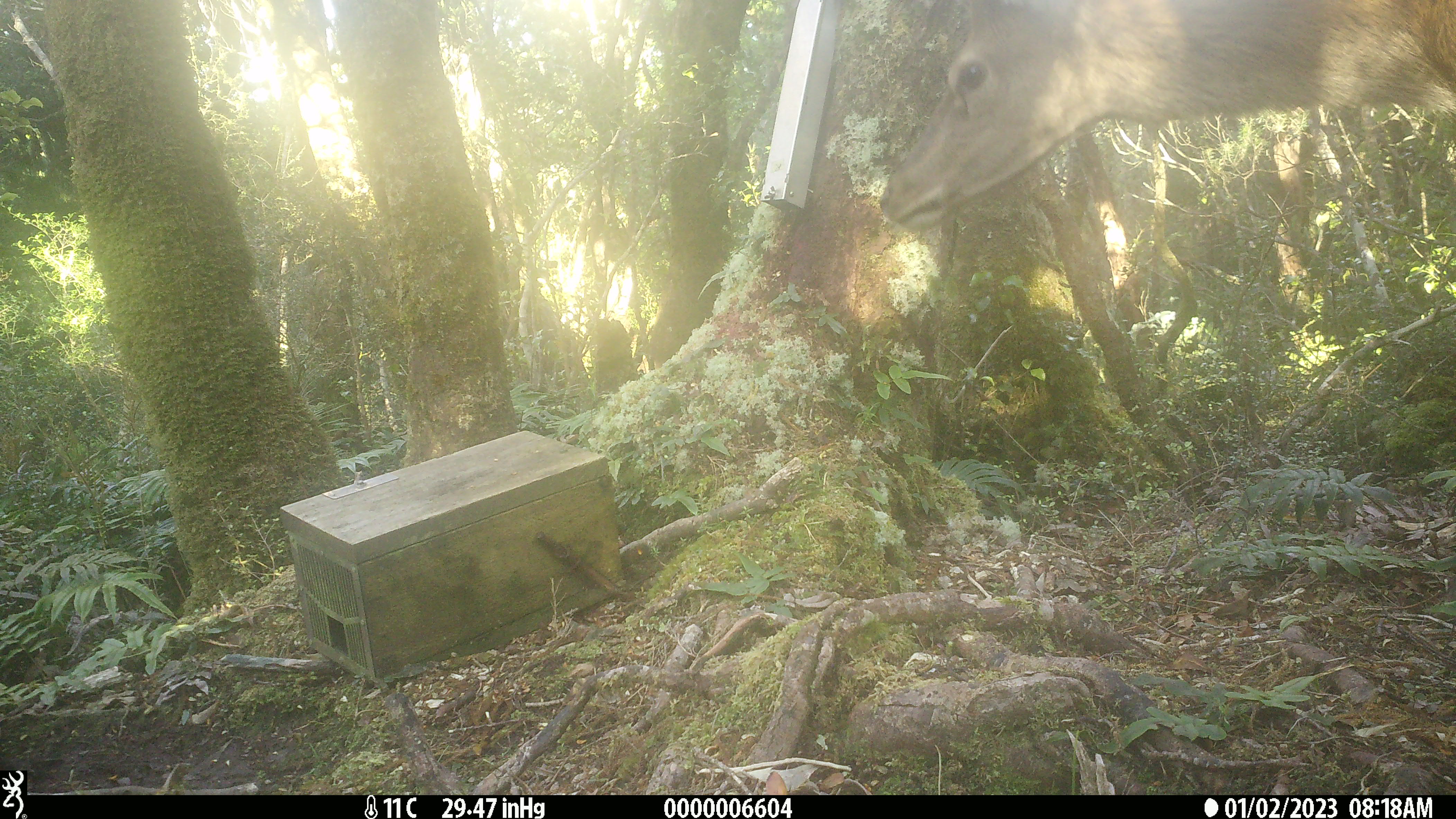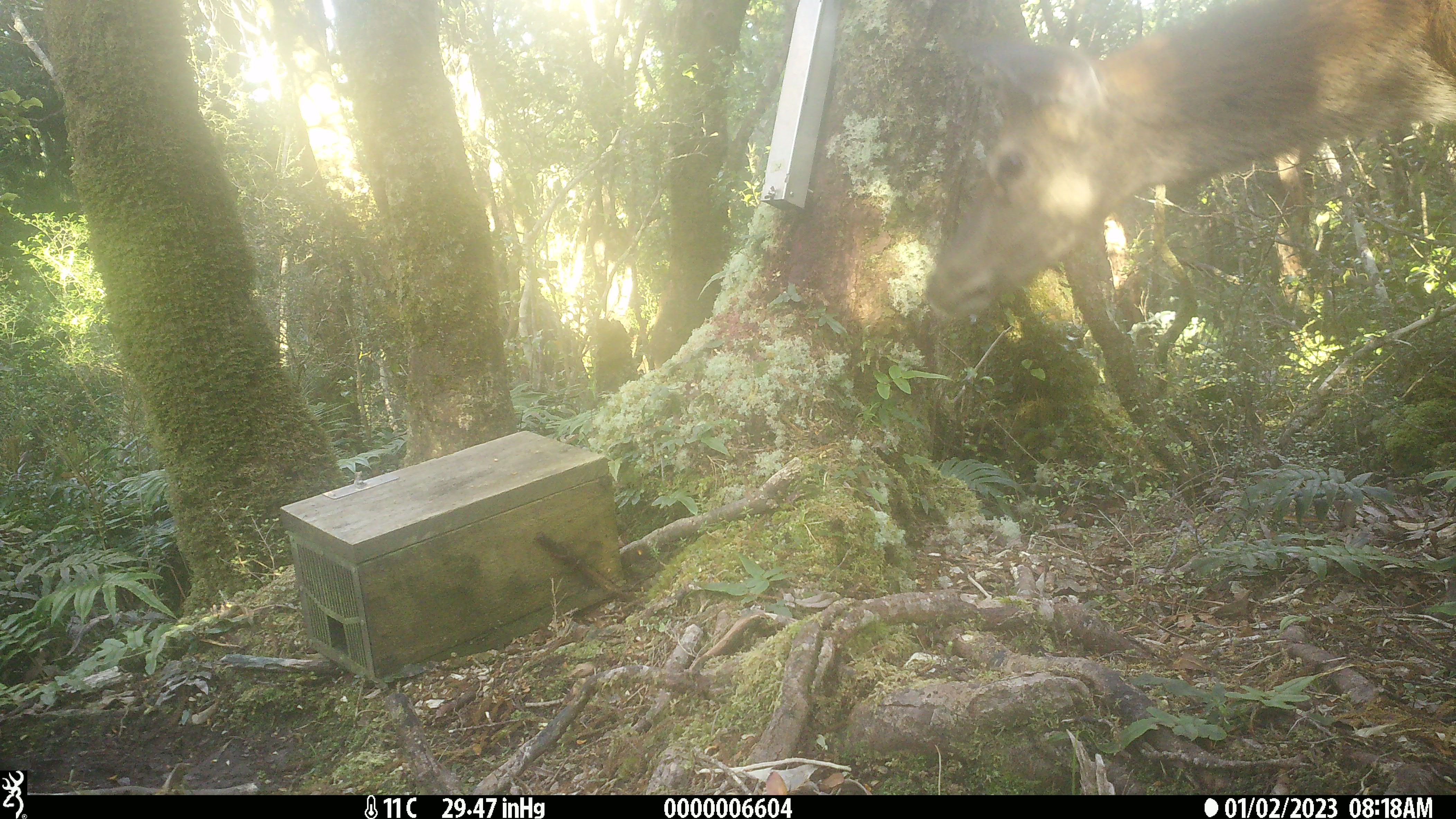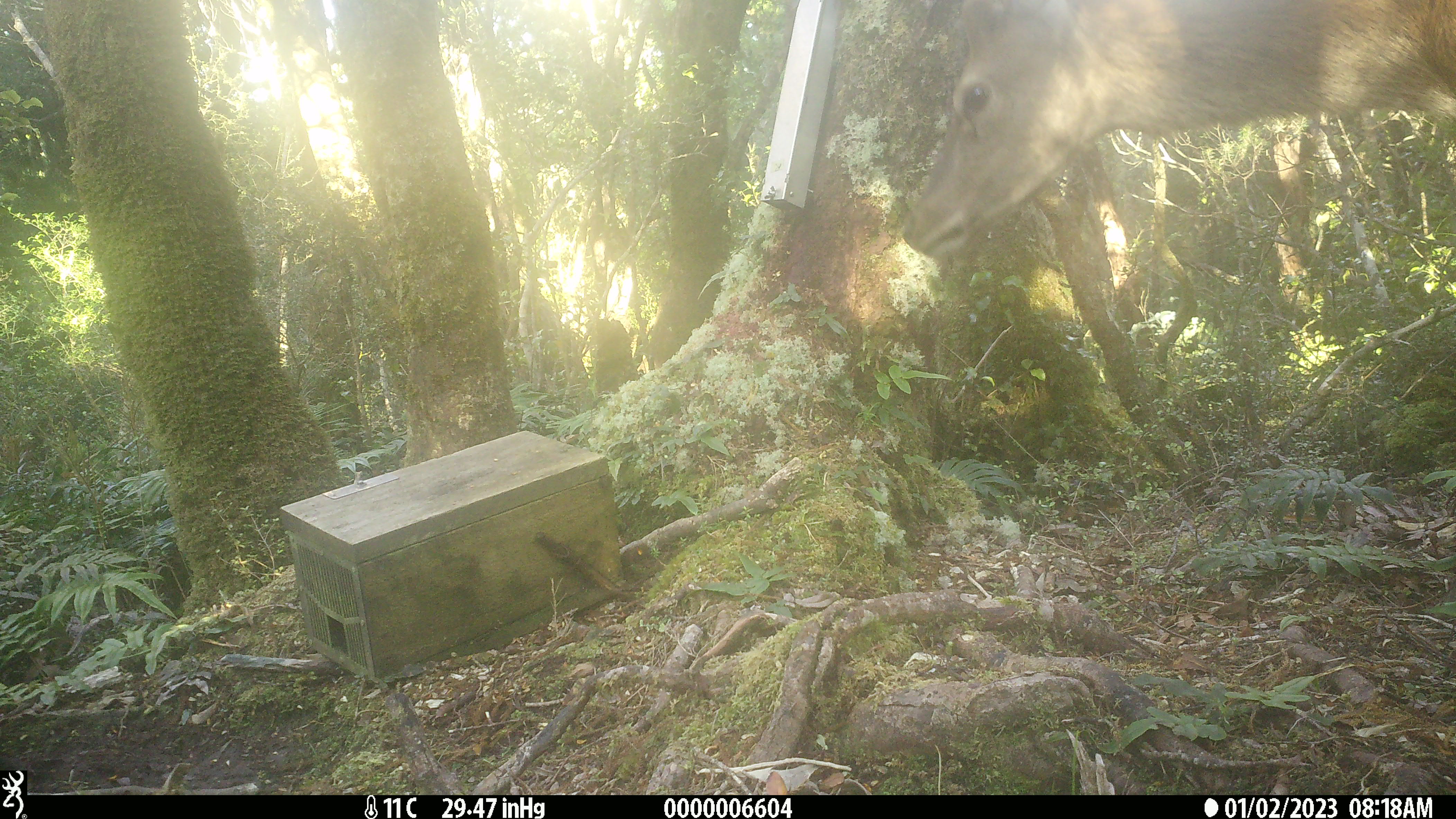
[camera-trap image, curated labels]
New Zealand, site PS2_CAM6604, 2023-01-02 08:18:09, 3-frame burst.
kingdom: Animalia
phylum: Chordata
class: Mammalia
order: Artiodactyla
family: Cervidae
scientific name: Cervidae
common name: deer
Deer (Cervidae).